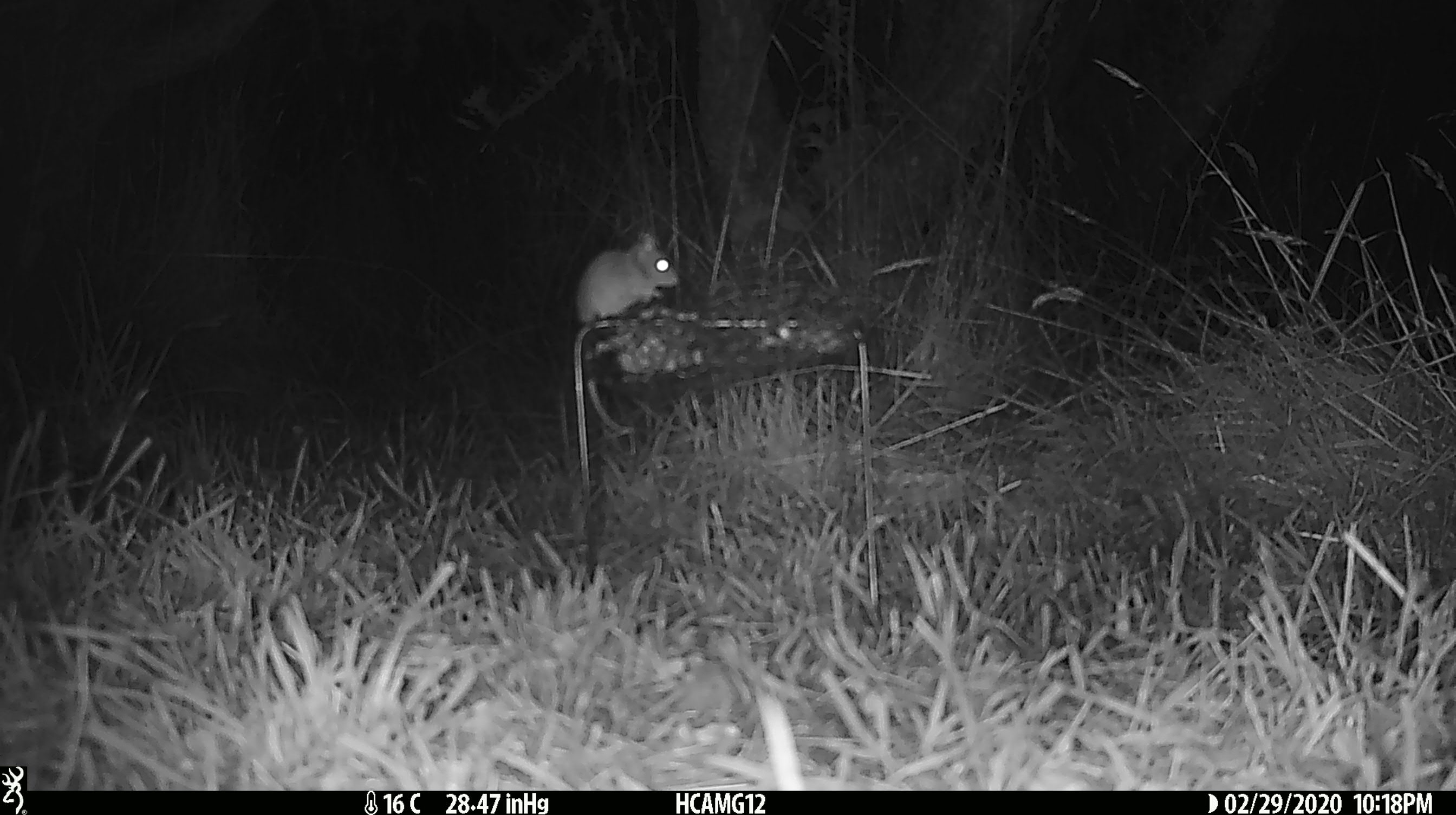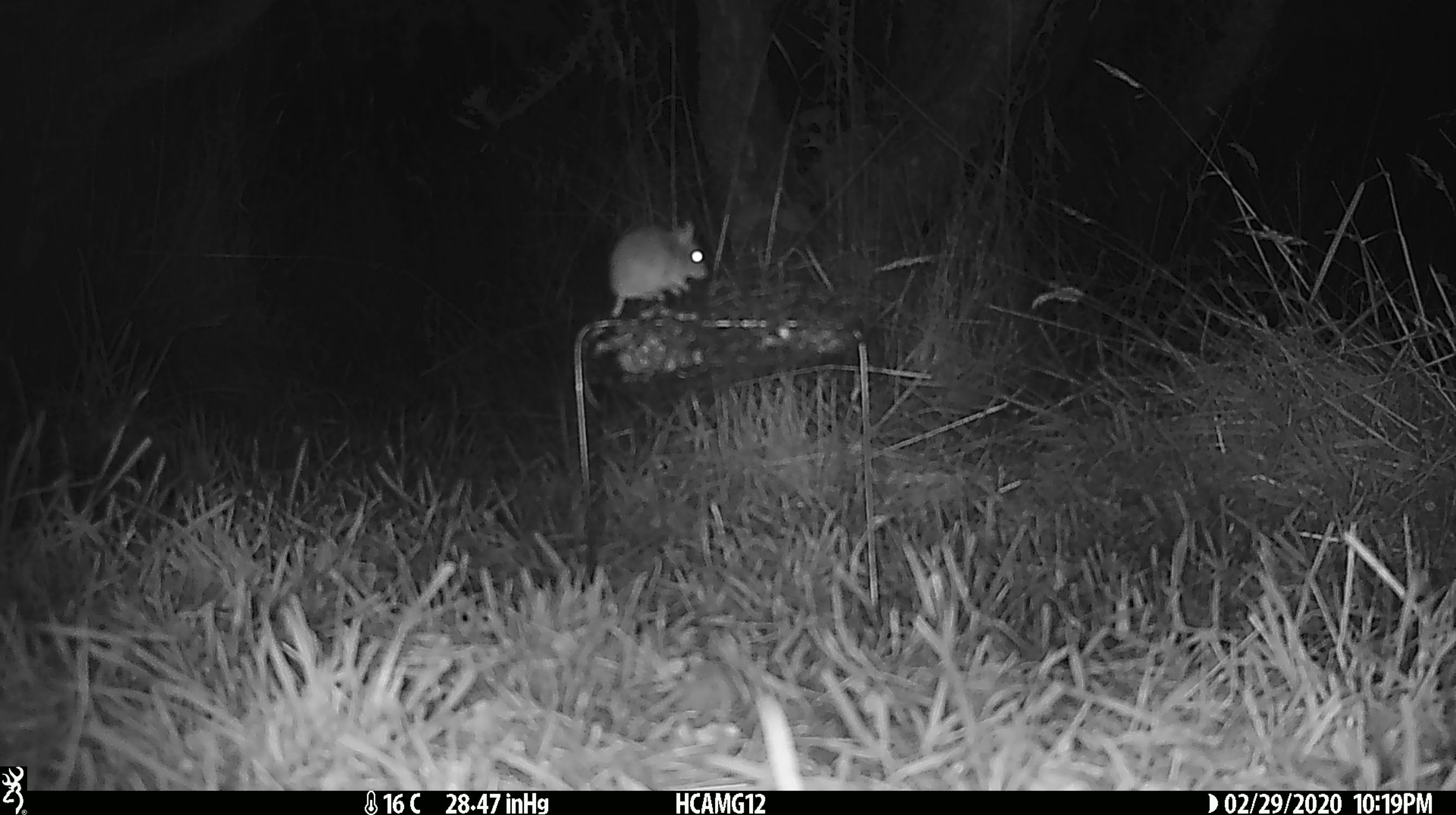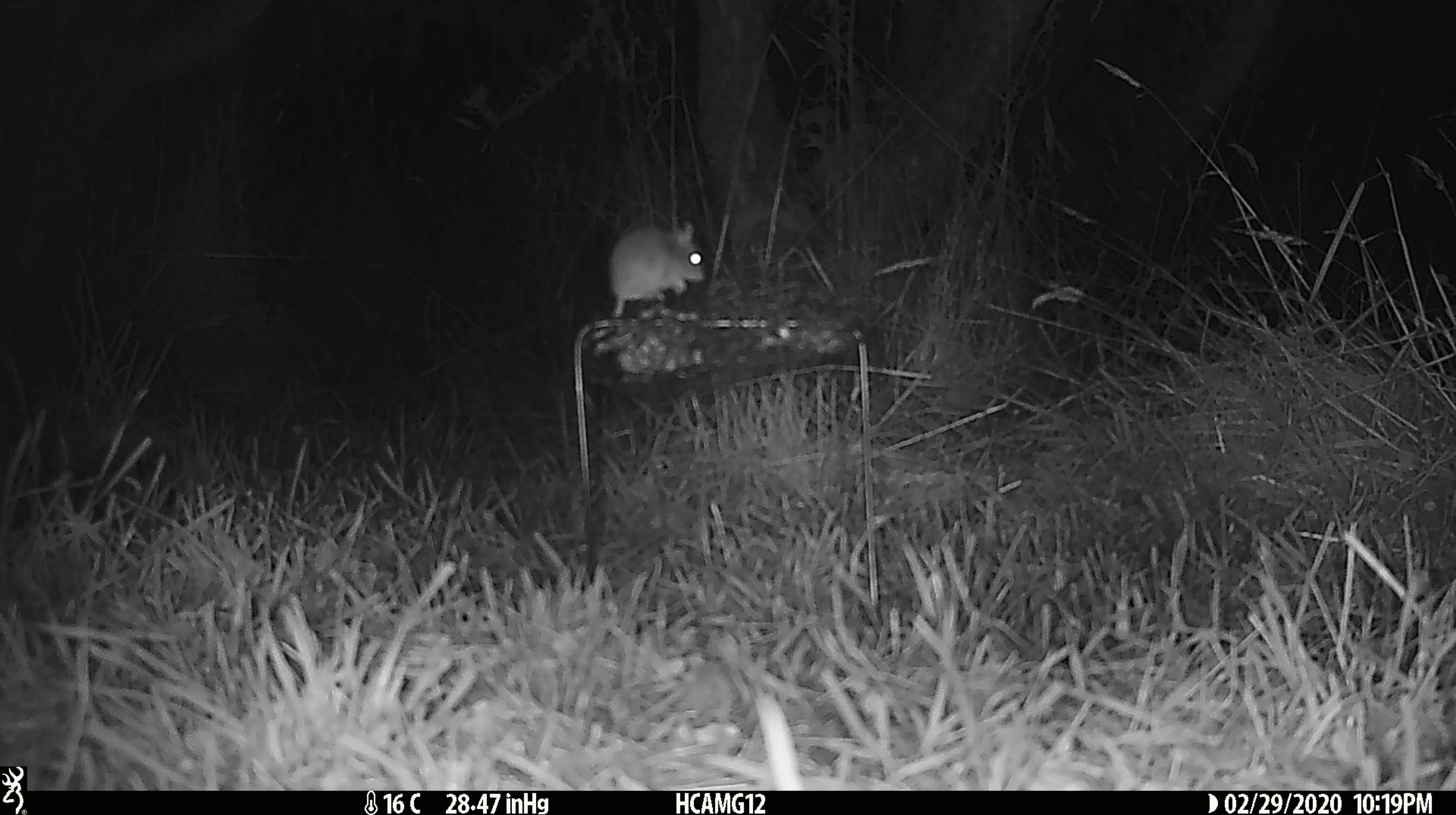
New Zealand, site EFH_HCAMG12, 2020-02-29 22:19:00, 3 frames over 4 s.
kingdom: Animalia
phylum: Chordata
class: Mammalia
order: Rodentia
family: Muridae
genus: Mus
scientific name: Mus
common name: mouse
Mouse (Mus).